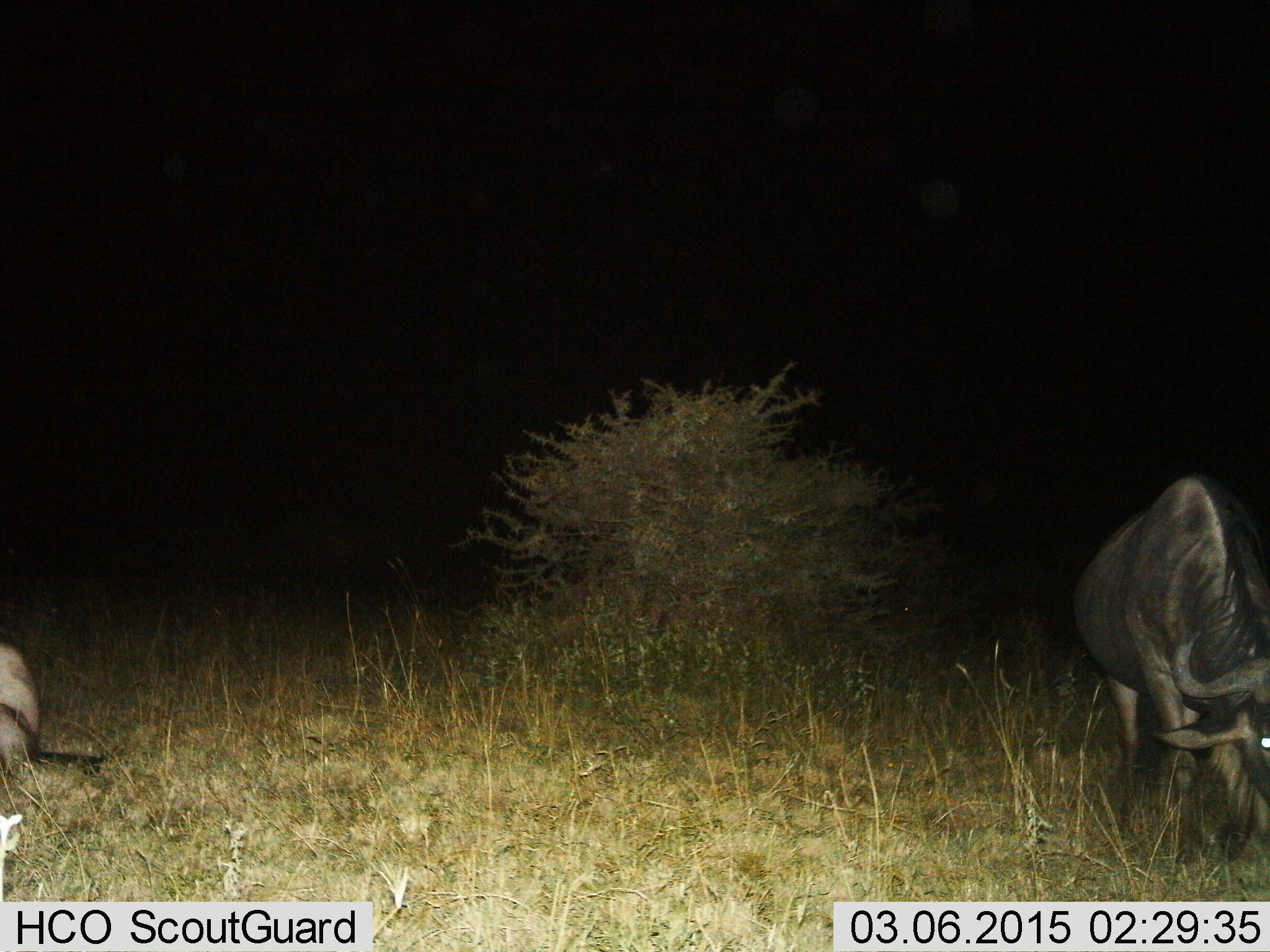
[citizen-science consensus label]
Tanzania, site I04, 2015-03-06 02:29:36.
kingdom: Animalia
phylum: Chordata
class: Mammalia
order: Artiodactyla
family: Bovidae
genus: Connochaetes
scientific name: Connochaetes taurinus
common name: blue wildebeest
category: wildebeest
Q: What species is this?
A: Wildebeest (blue wildebeest) (Connochaetes taurinus).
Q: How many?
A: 2.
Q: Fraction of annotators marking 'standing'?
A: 22%.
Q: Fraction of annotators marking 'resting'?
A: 44%.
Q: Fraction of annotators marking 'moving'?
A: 0%.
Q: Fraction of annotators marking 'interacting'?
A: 0%.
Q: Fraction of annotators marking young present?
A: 0%.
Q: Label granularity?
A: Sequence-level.